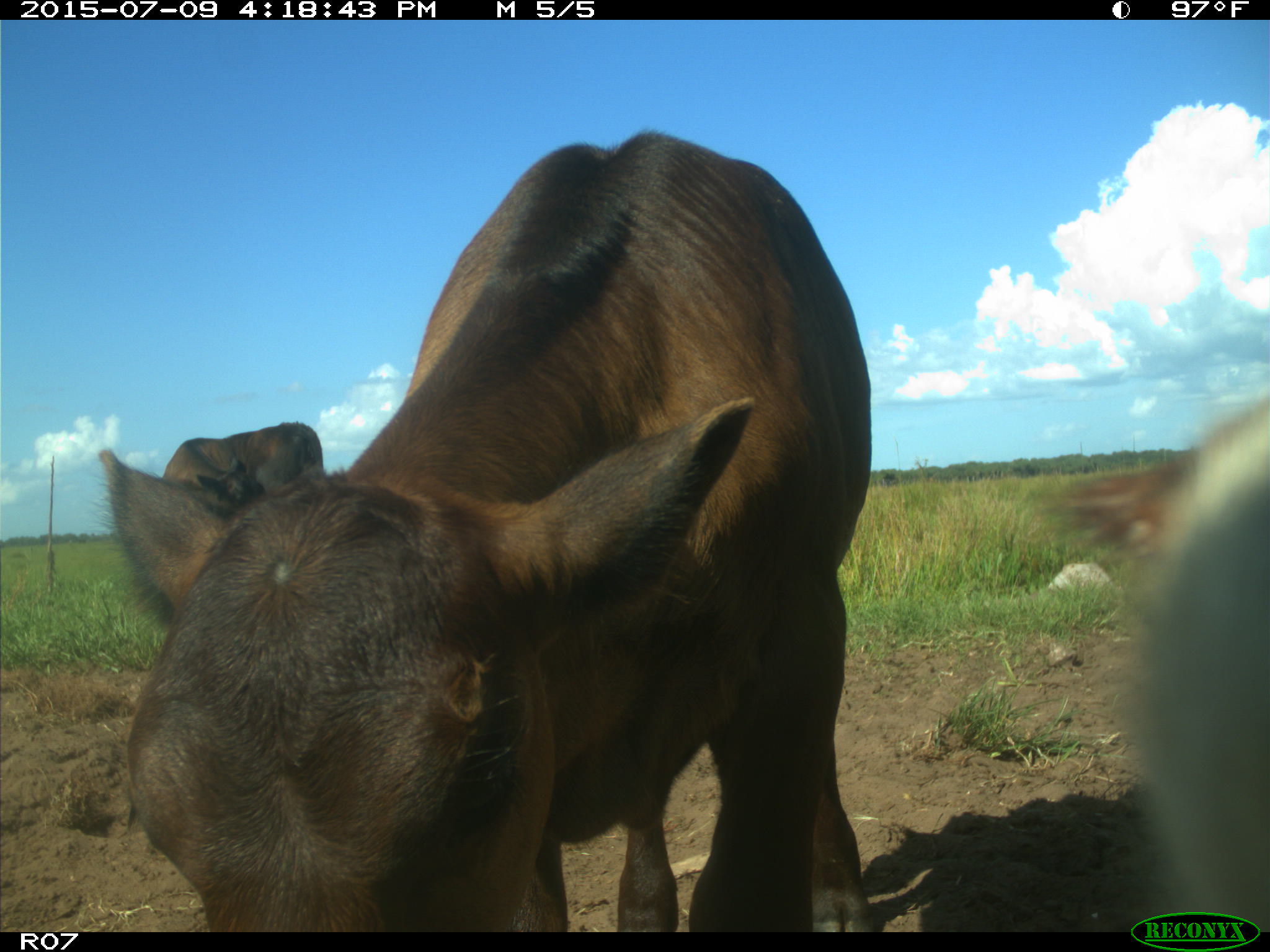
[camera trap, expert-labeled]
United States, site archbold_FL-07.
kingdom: Animalia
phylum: Chordata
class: Mammalia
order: Artiodactyla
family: Bovidae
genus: Bos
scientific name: Bos taurus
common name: domestic cow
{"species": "Bos taurus (domestic cow)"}